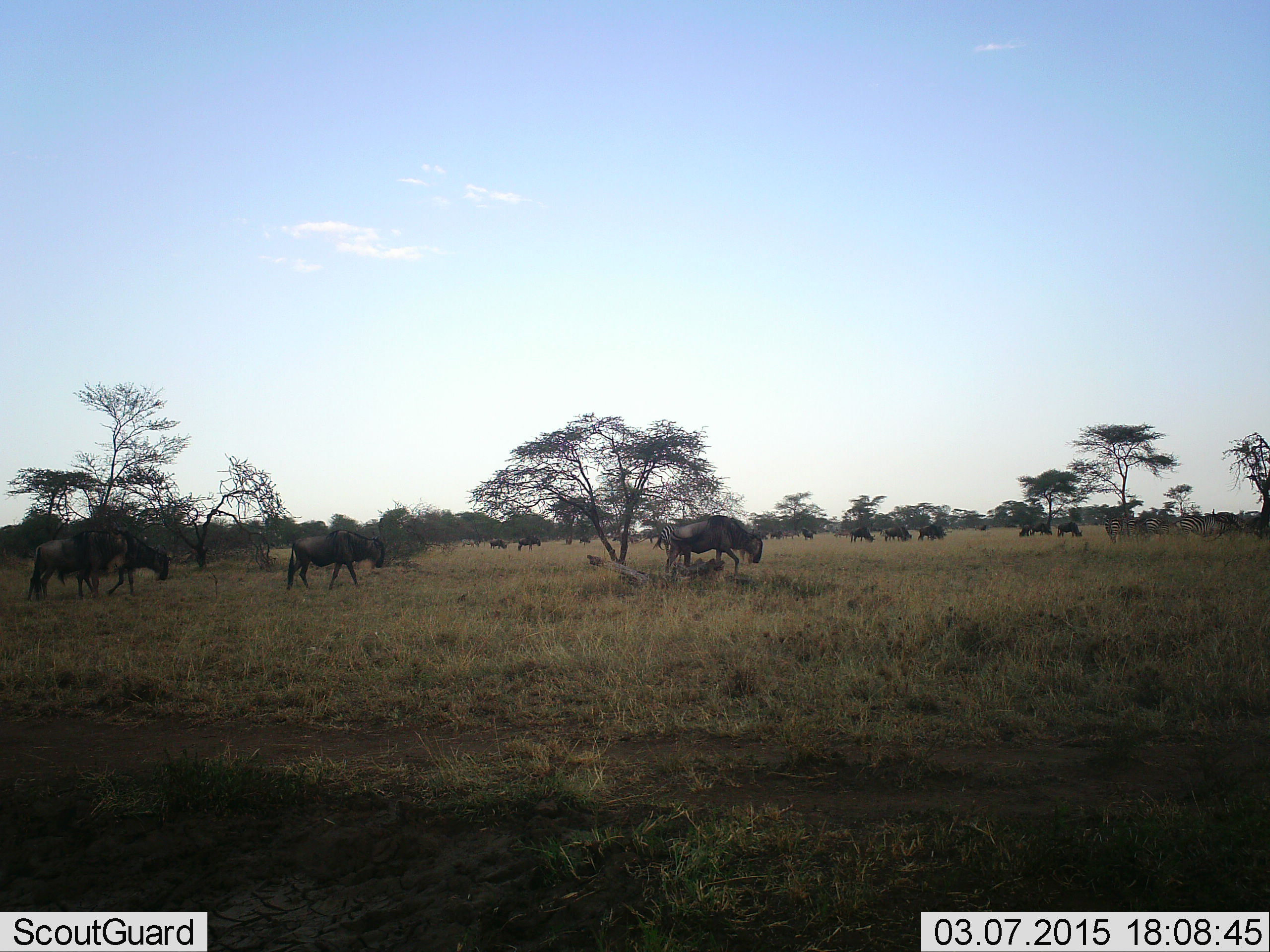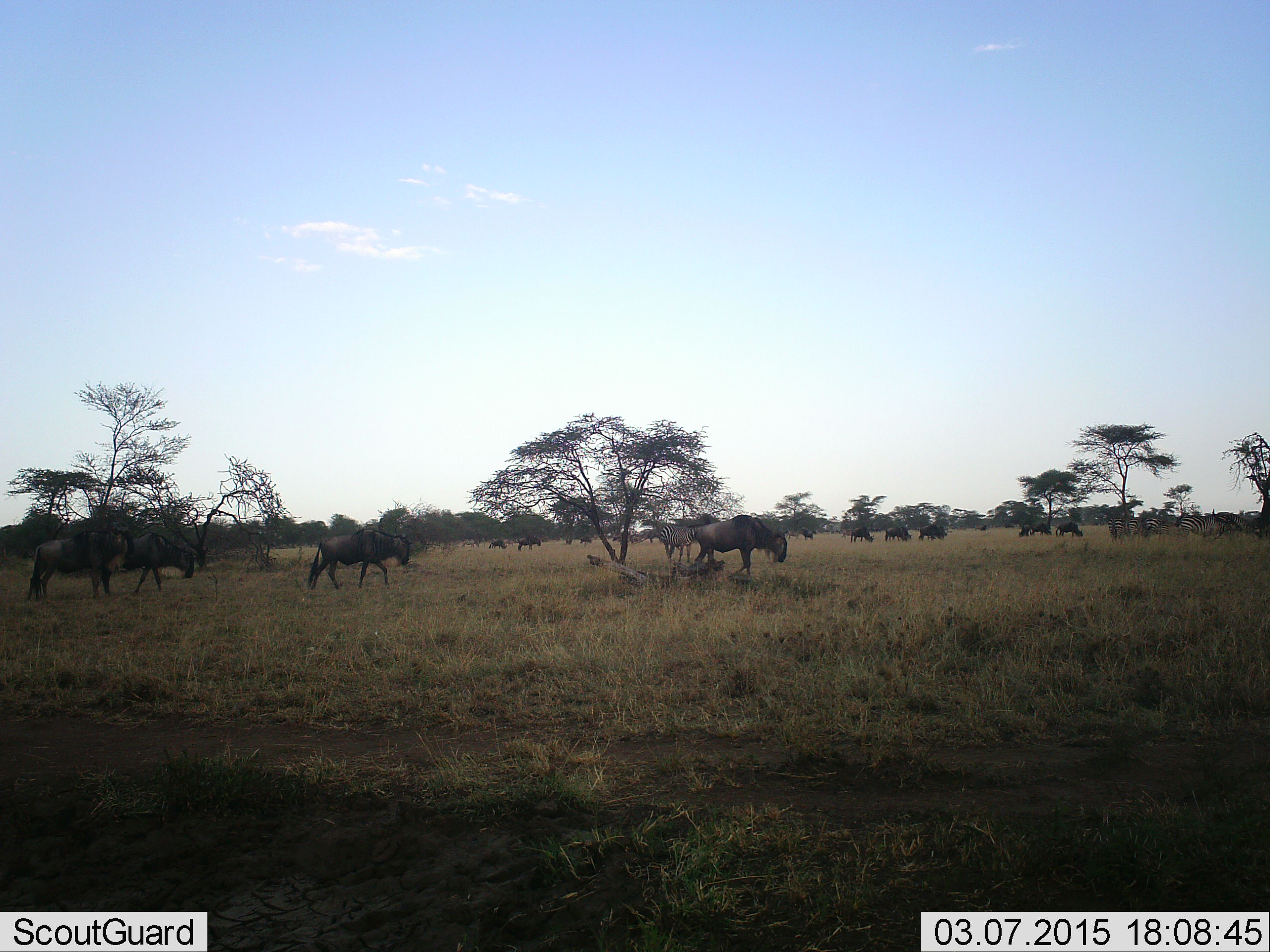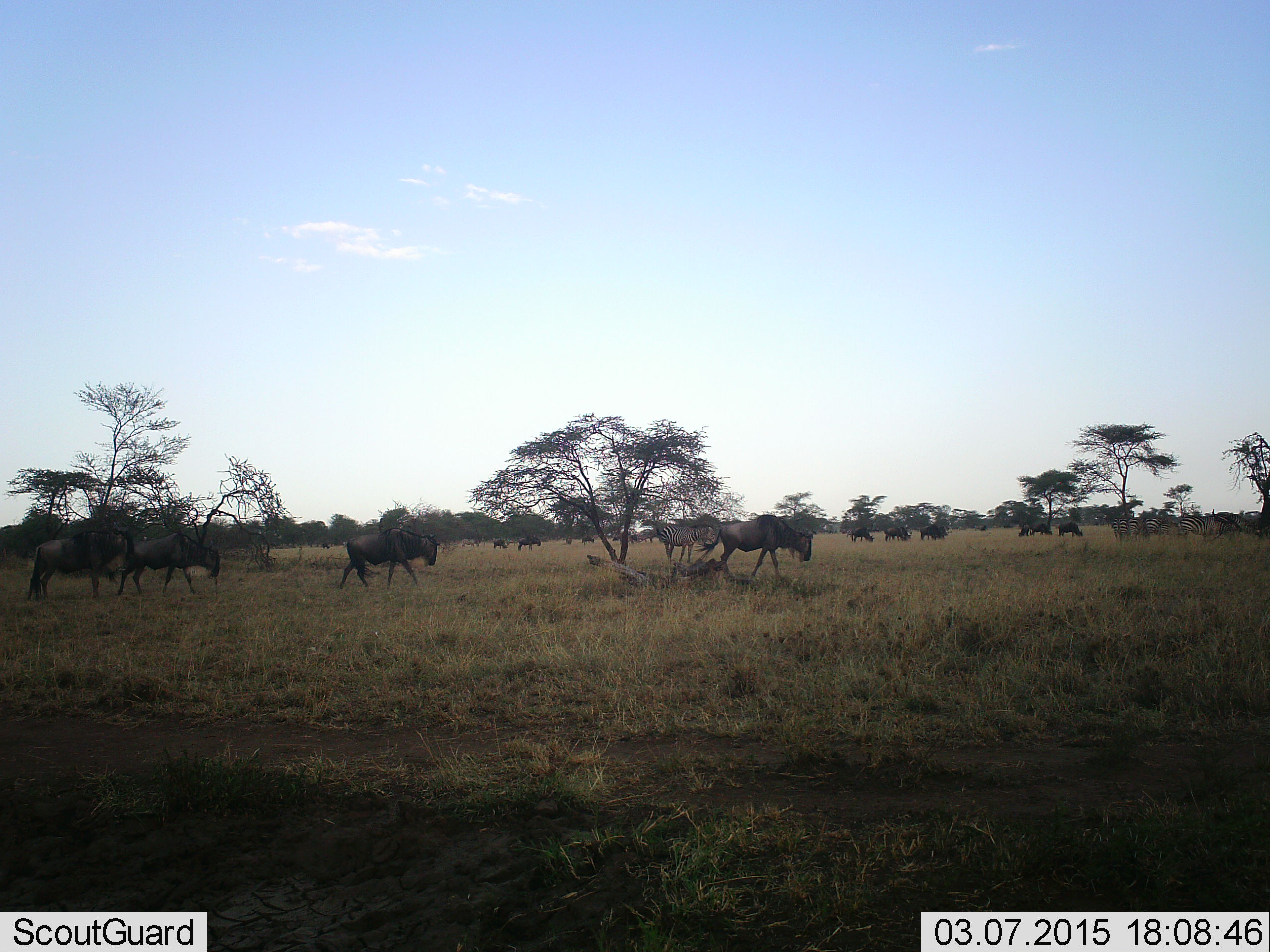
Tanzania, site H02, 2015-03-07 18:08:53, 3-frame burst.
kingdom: Animalia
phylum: Chordata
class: Mammalia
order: Artiodactyla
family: Bovidae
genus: Connochaetes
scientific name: Connochaetes taurinus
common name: blue wildebeest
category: wildebeest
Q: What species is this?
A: Wildebeest (blue wildebeest) (Connochaetes taurinus).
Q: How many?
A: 11-50.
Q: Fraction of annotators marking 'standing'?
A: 60%.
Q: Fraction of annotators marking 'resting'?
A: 20%.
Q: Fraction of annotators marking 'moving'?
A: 93%.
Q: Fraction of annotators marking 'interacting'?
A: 7%.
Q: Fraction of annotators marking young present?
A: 0%.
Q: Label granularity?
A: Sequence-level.